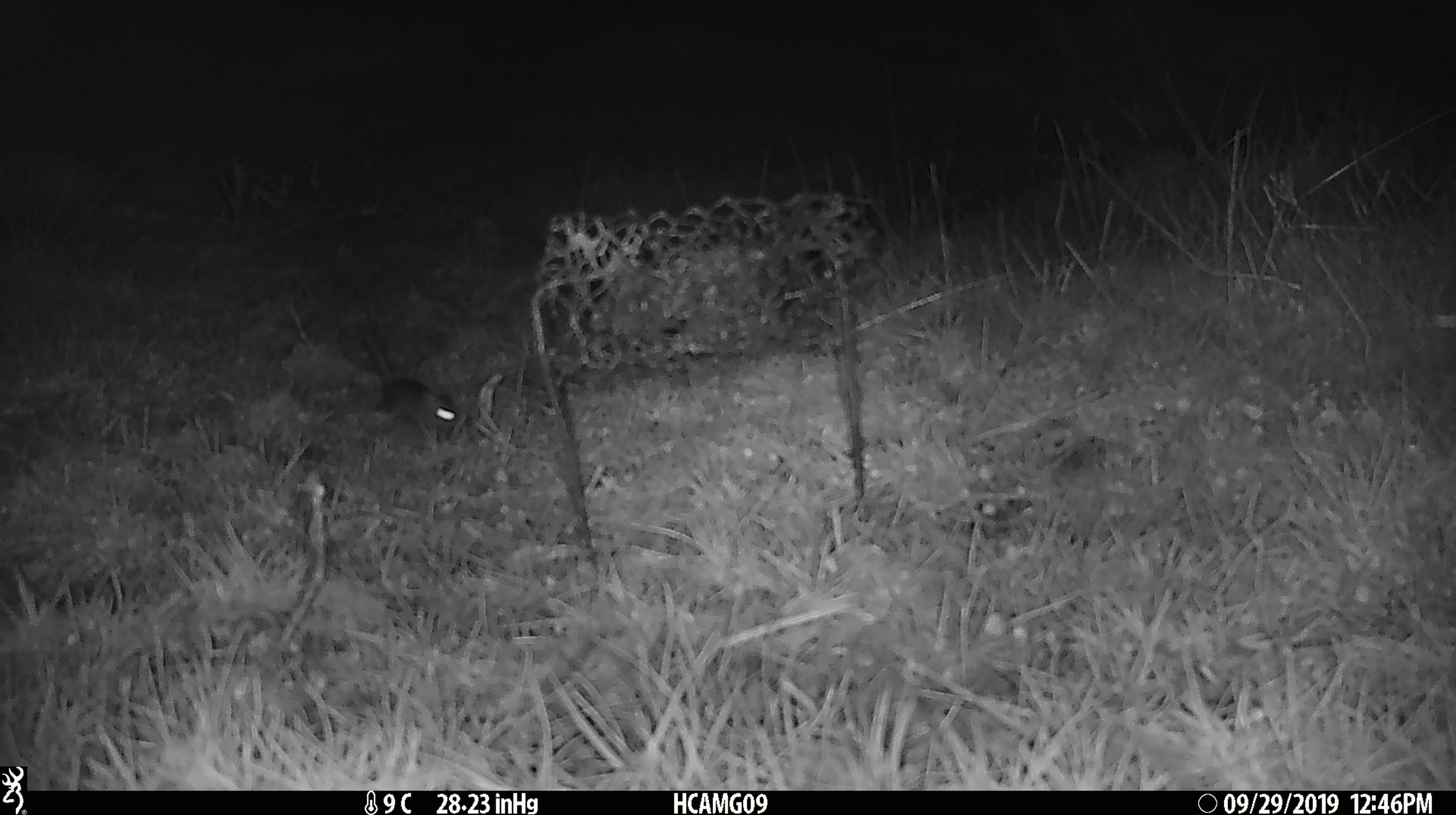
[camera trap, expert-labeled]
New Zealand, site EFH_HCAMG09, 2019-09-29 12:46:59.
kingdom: Animalia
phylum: Chordata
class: Mammalia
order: Rodentia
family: Muridae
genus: Mus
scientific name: Mus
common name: mouse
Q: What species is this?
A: Mouse (Mus).